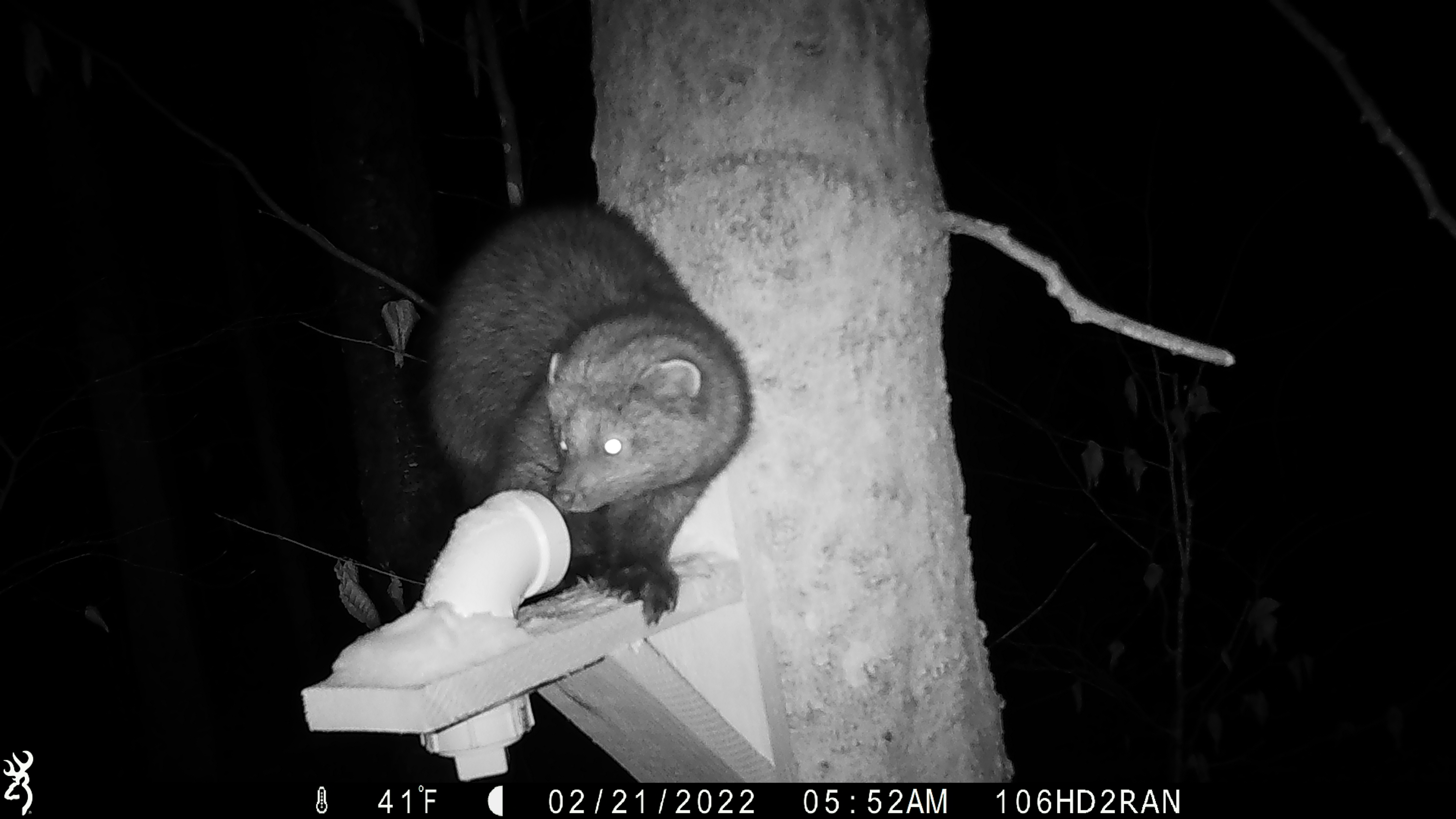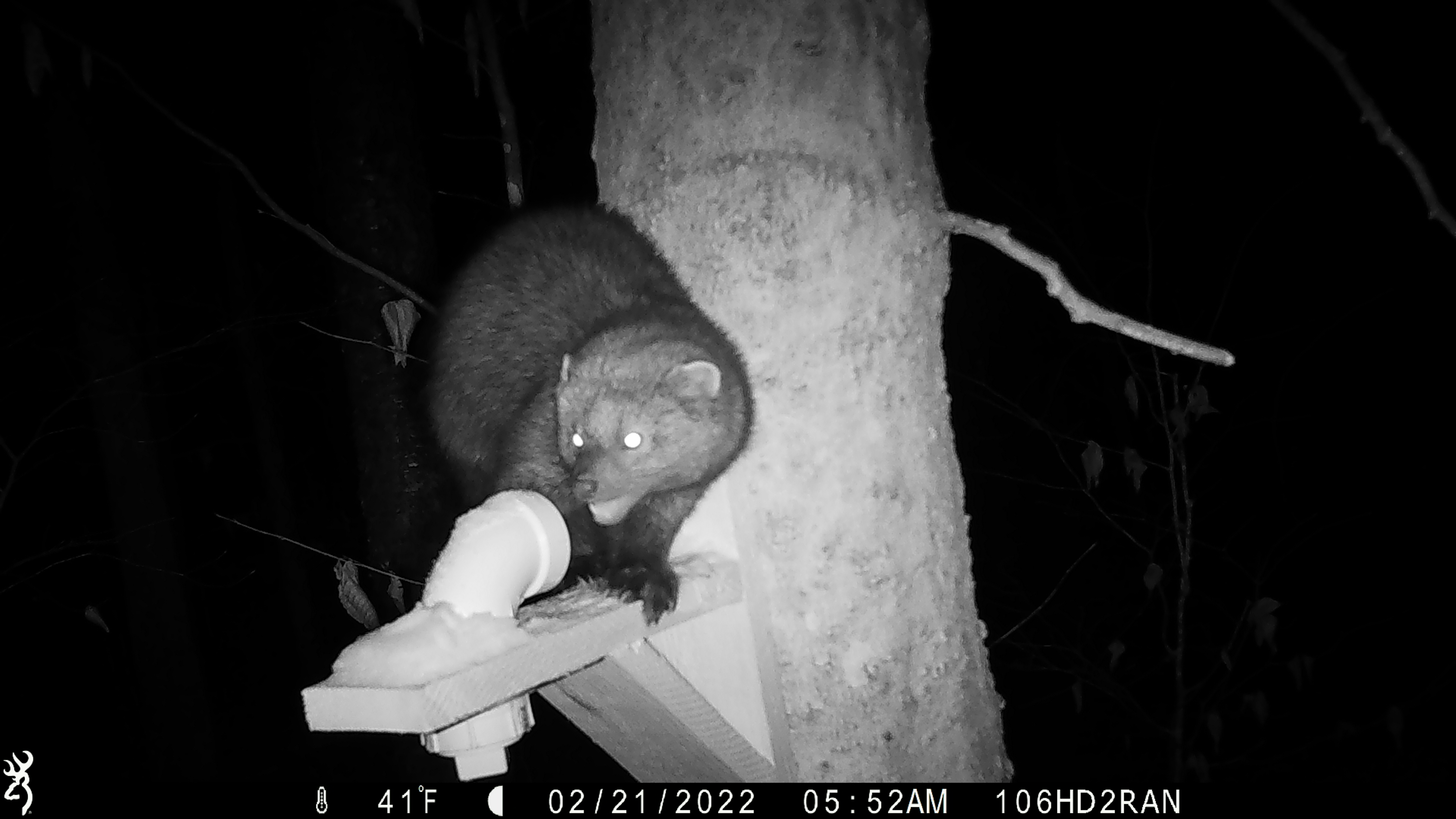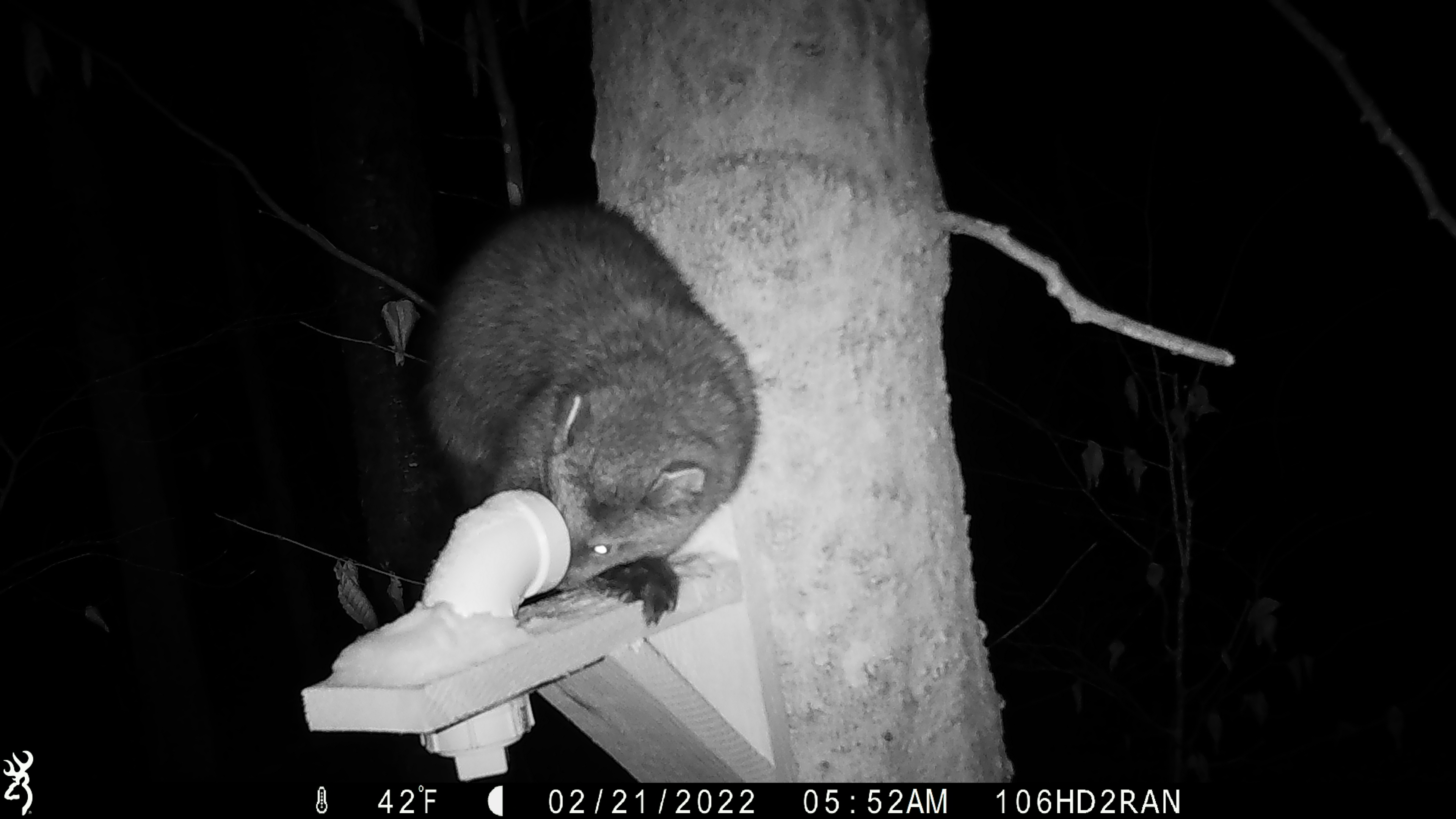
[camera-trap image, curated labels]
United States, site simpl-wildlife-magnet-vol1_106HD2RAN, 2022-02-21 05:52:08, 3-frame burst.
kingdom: Animalia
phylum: Chordata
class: Mammalia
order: Carnivora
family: Mustelidae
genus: Pekania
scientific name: Pekania pennanti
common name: fisher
Fisher (Pekania pennanti).